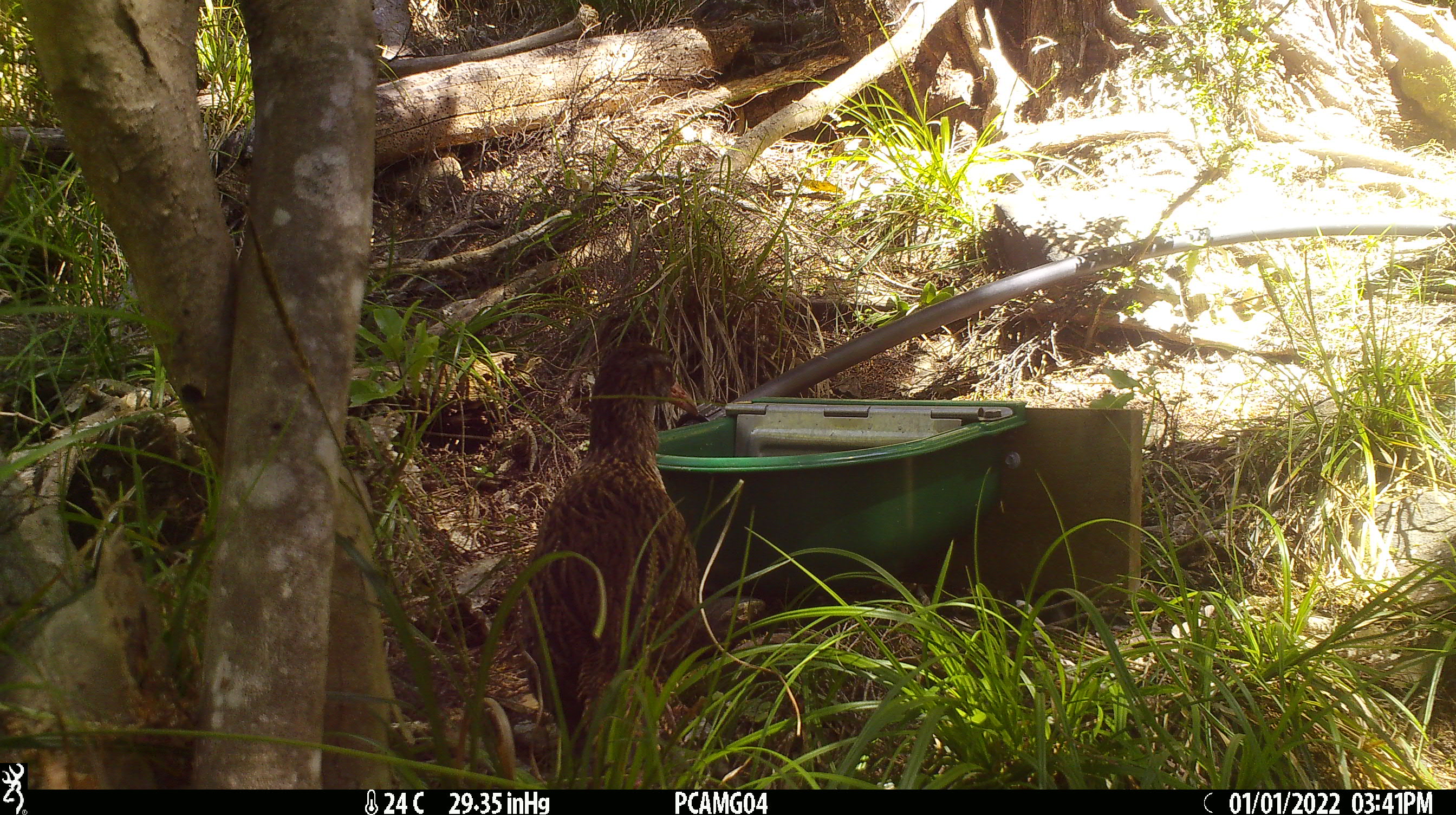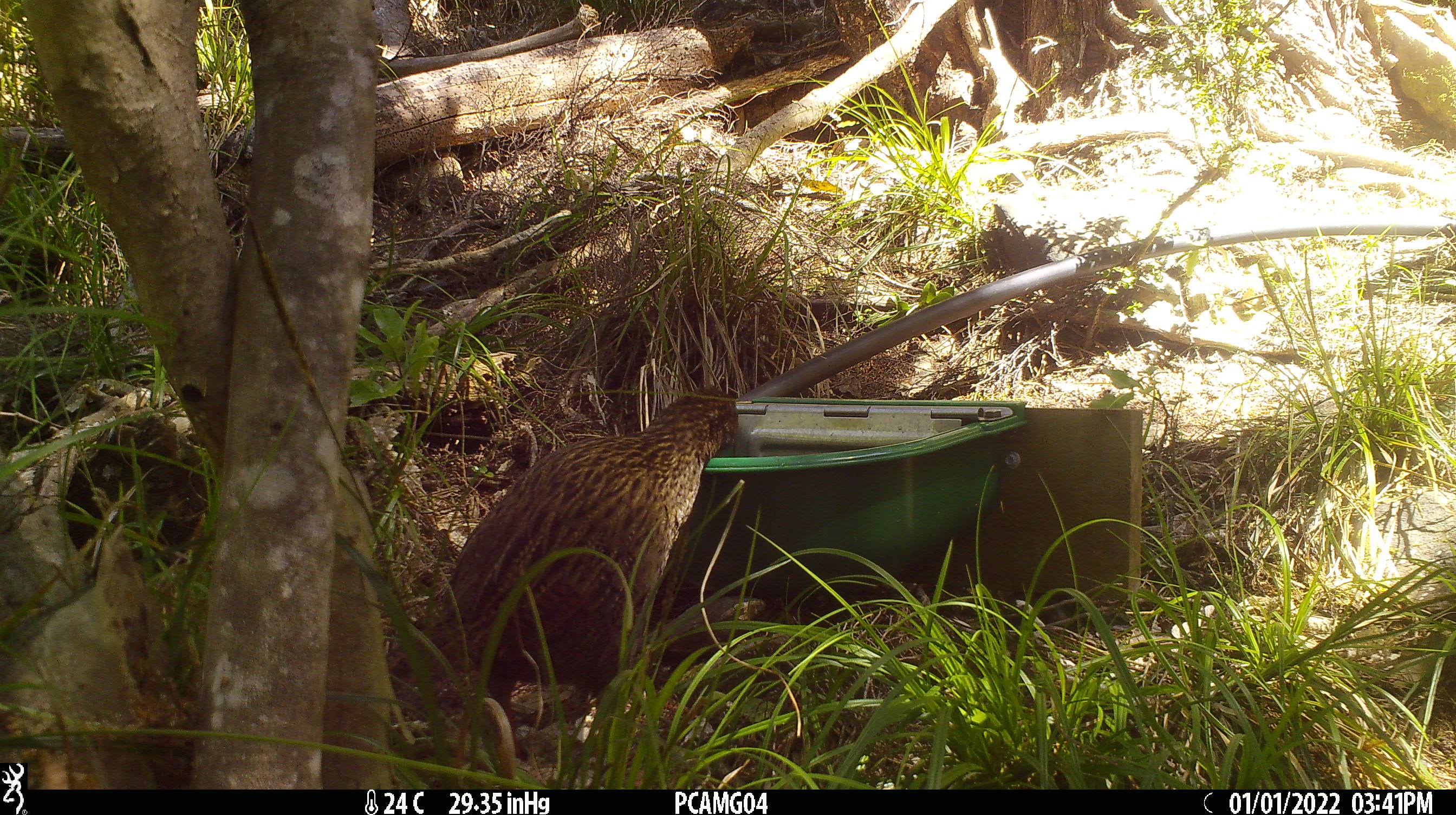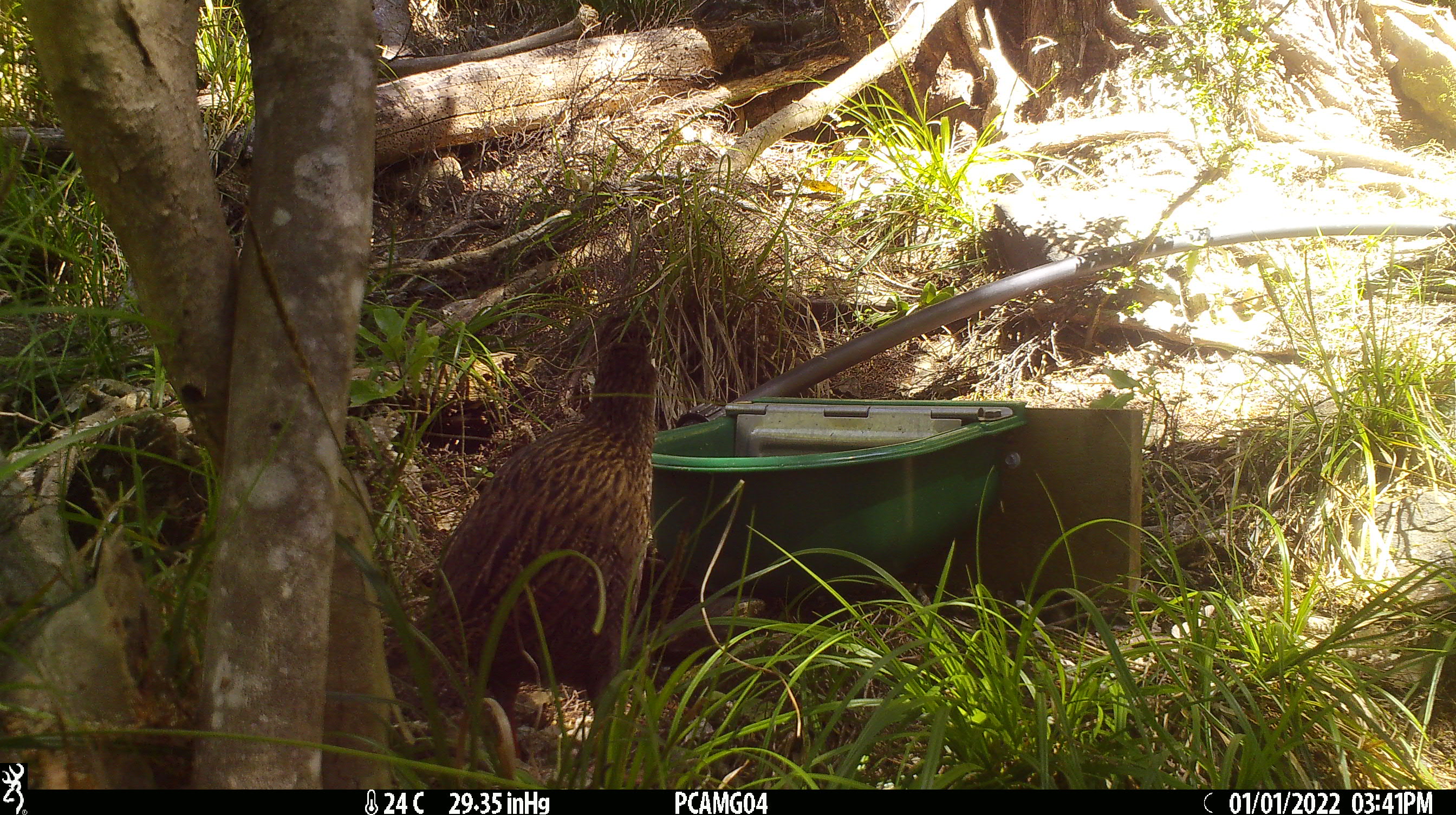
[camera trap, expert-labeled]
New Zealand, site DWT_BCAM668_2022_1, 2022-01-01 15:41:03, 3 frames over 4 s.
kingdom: Animalia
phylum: Chordata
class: Aves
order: Gruiformes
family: Rallidae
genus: Gallirallus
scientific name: Gallirallus australis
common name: weka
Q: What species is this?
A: Weka (Gallirallus australis).